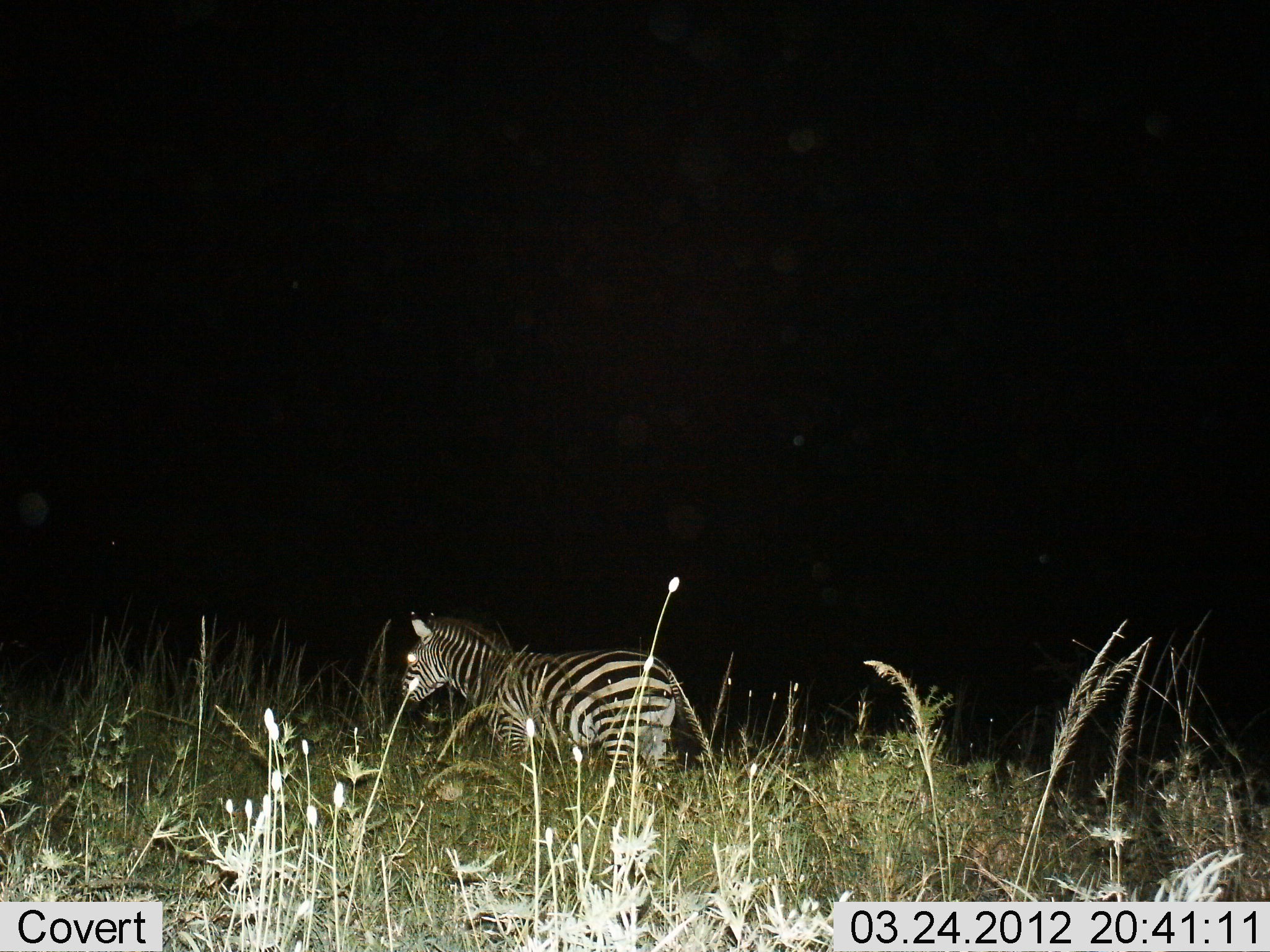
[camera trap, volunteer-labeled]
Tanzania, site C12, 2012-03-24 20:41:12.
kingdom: Animalia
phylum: Chordata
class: Mammalia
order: Perissodactyla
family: Equidae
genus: Equus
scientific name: Equus quagga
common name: plains zebra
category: zebra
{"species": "zebra (plains zebra) (Equus quagga)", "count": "1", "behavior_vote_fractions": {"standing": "81%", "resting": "0%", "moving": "19%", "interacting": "0%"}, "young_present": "0%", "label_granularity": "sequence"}